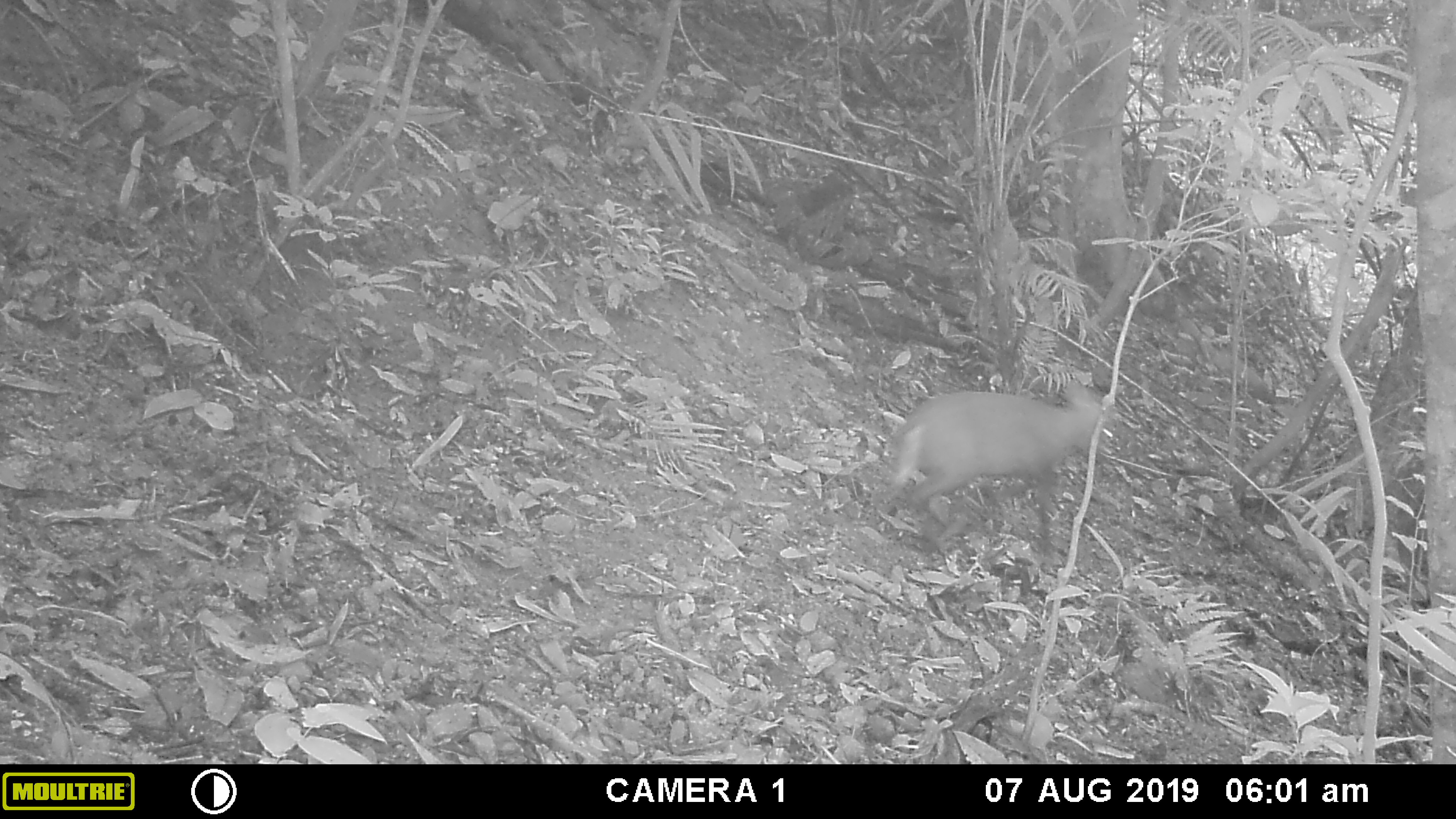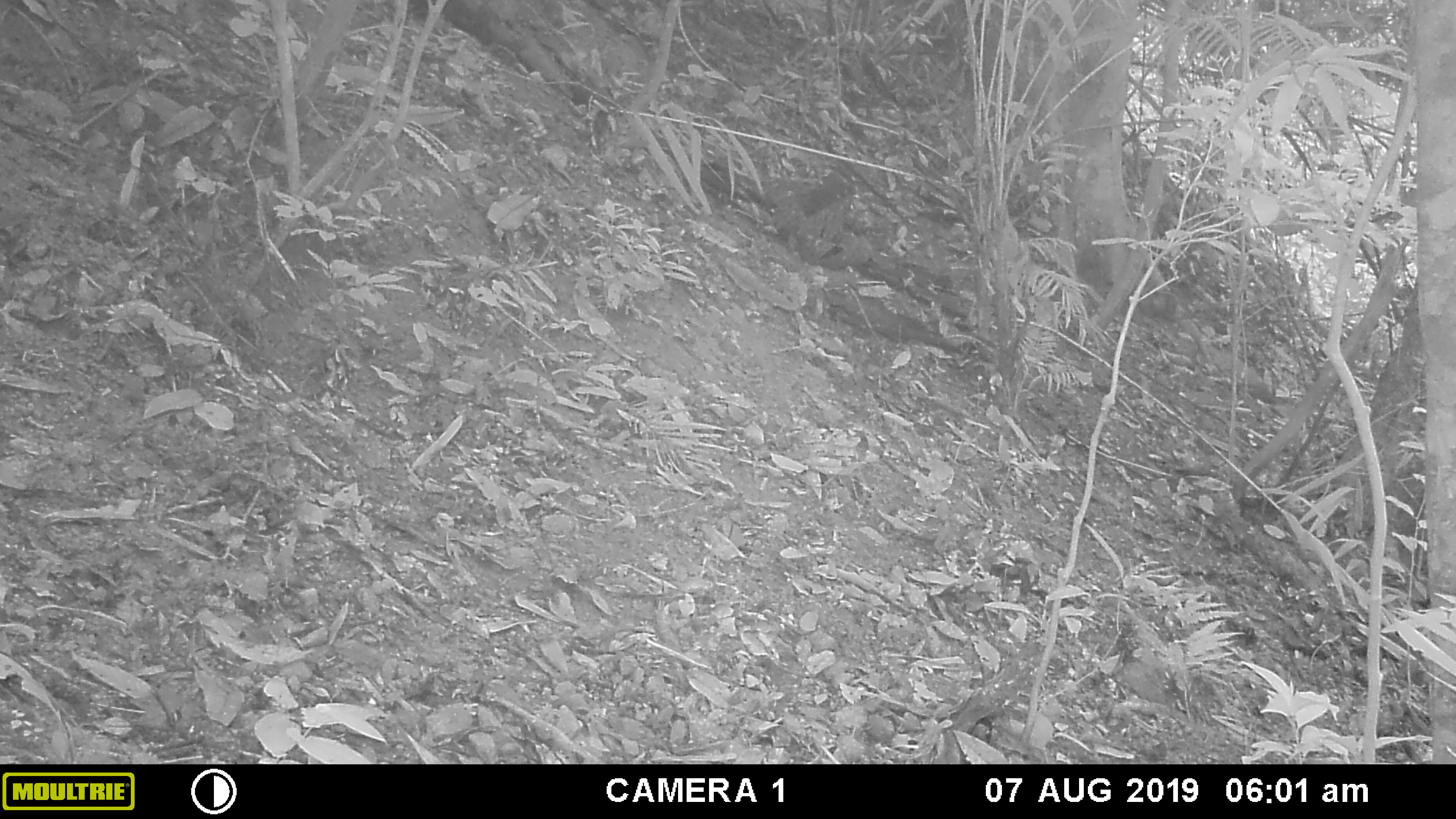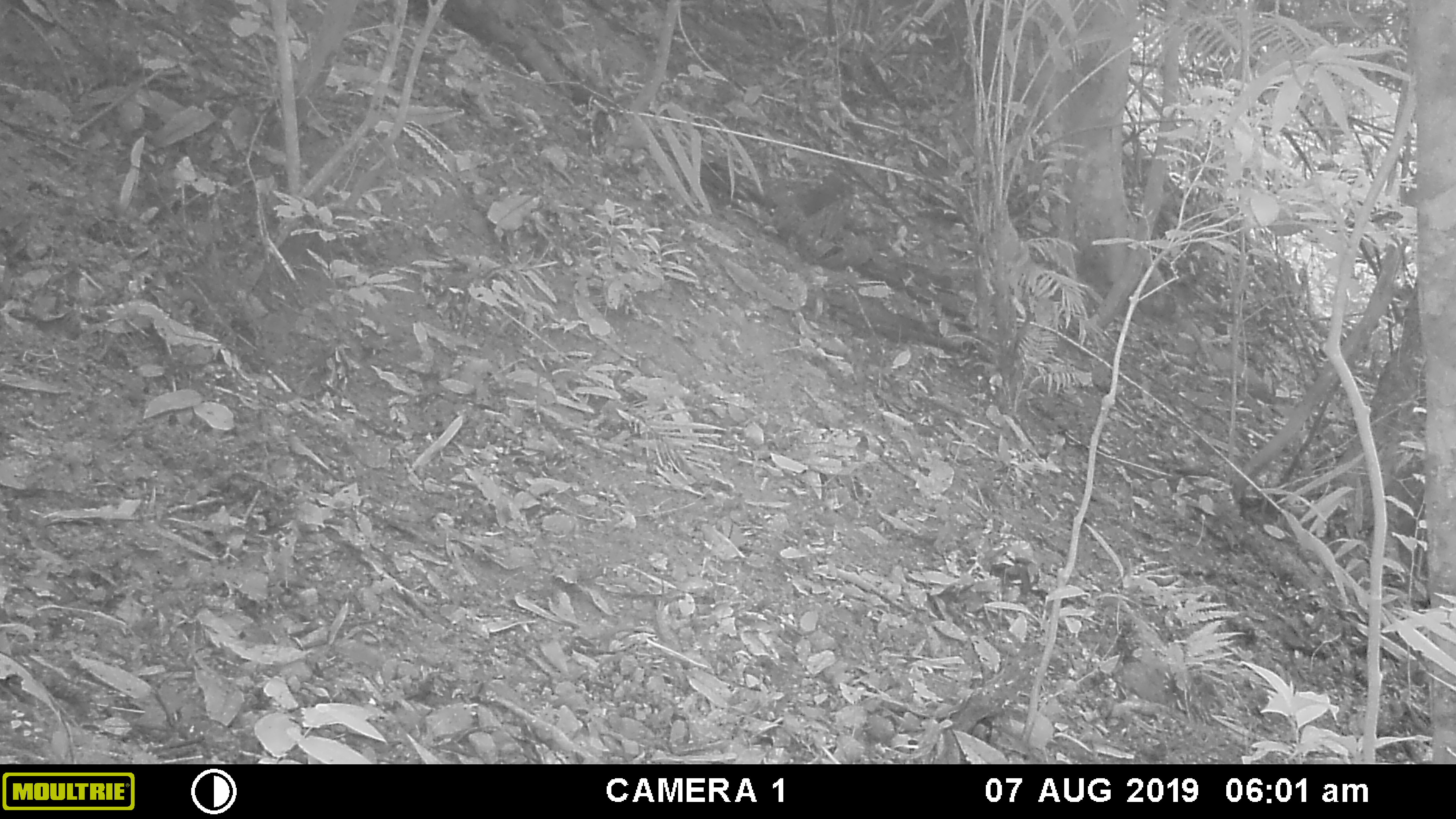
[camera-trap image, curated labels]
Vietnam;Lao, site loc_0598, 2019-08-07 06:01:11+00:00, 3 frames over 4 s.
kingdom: Animalia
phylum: Chordata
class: Mammalia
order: Artiodactyla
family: Cervidae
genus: Muntiacus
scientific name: Muntiacus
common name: muntjacs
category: unidentified muntjac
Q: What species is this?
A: Unidentified muntjac (muntjacs) (Muntiacus).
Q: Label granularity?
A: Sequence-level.